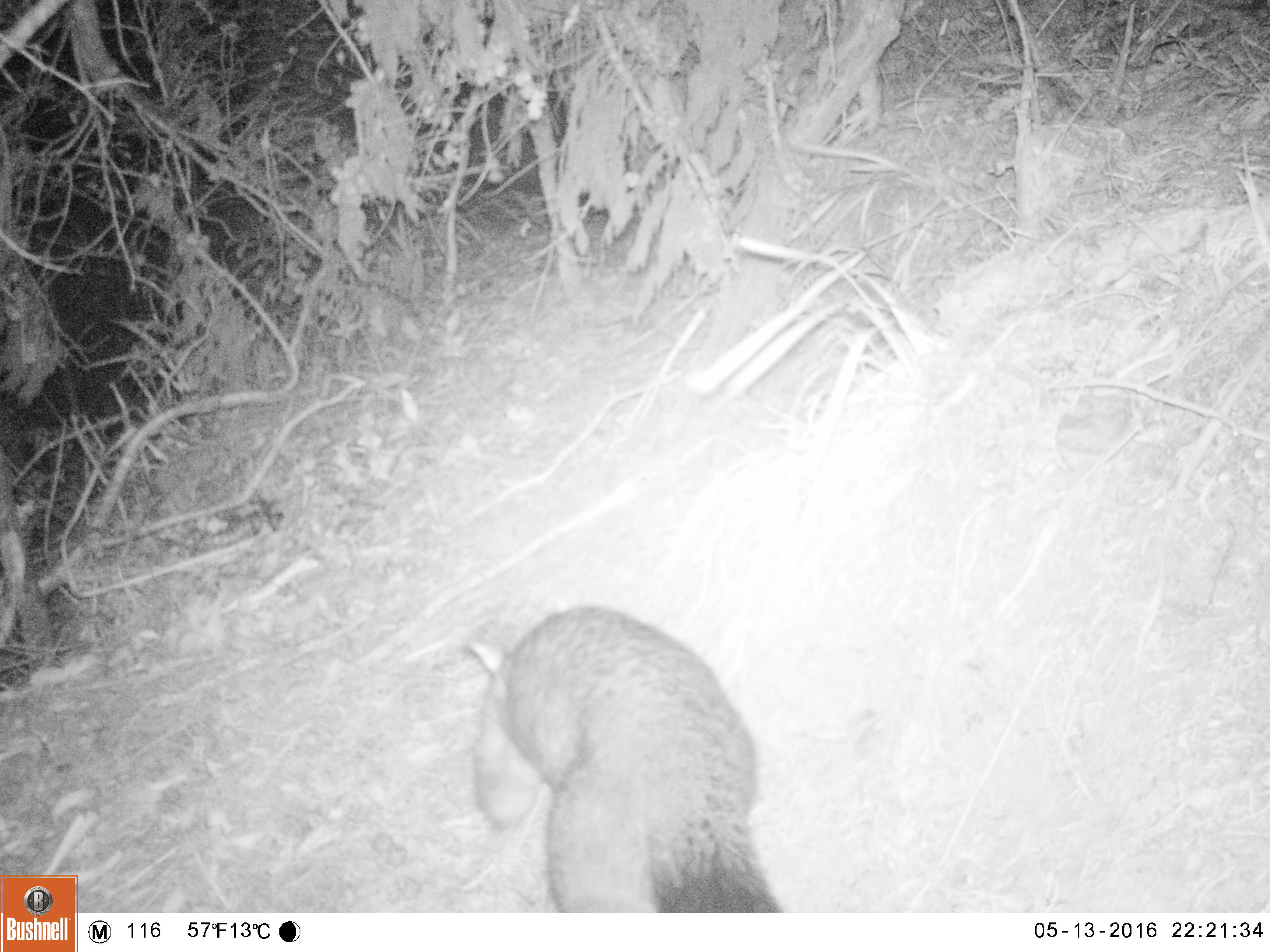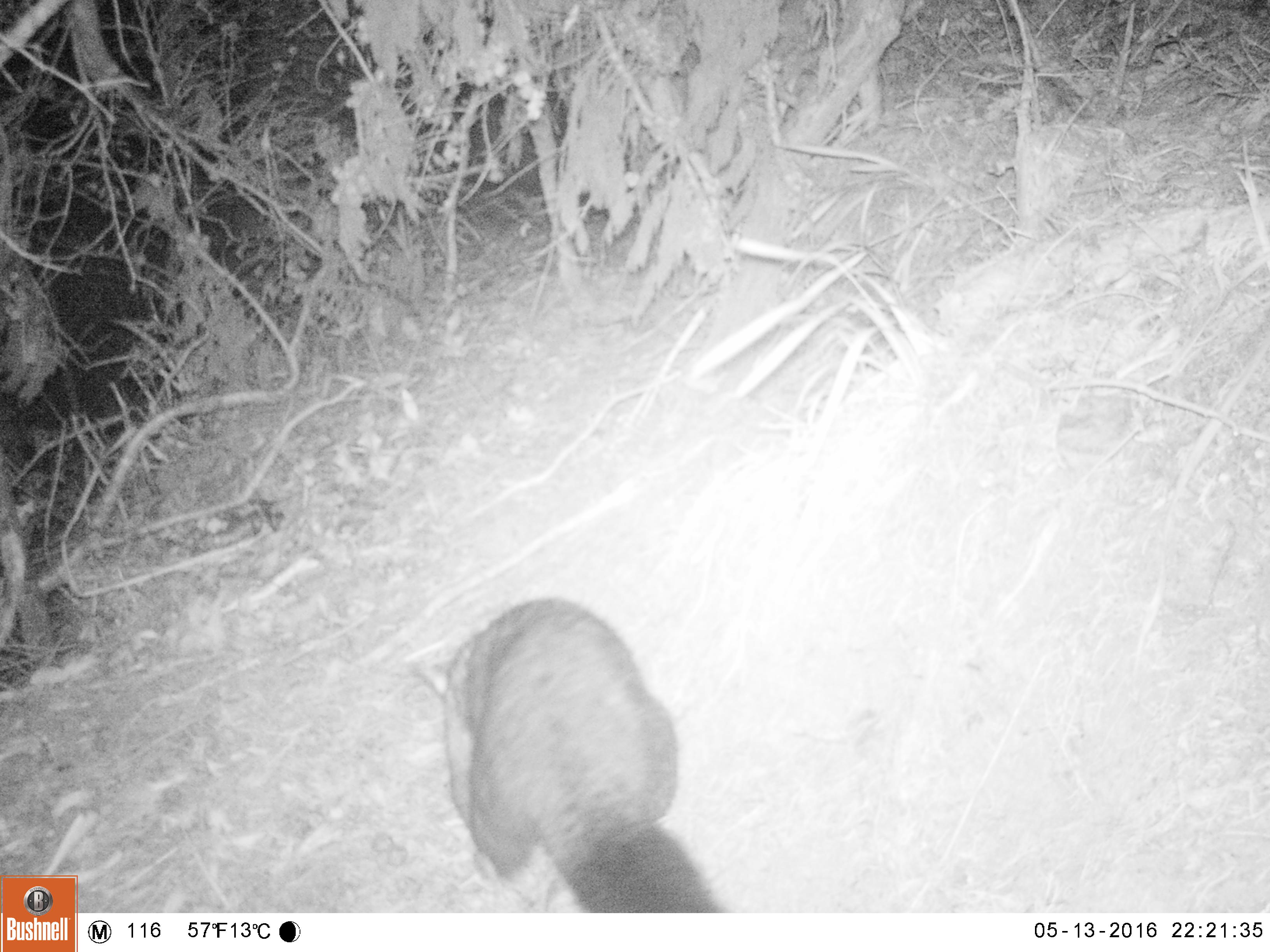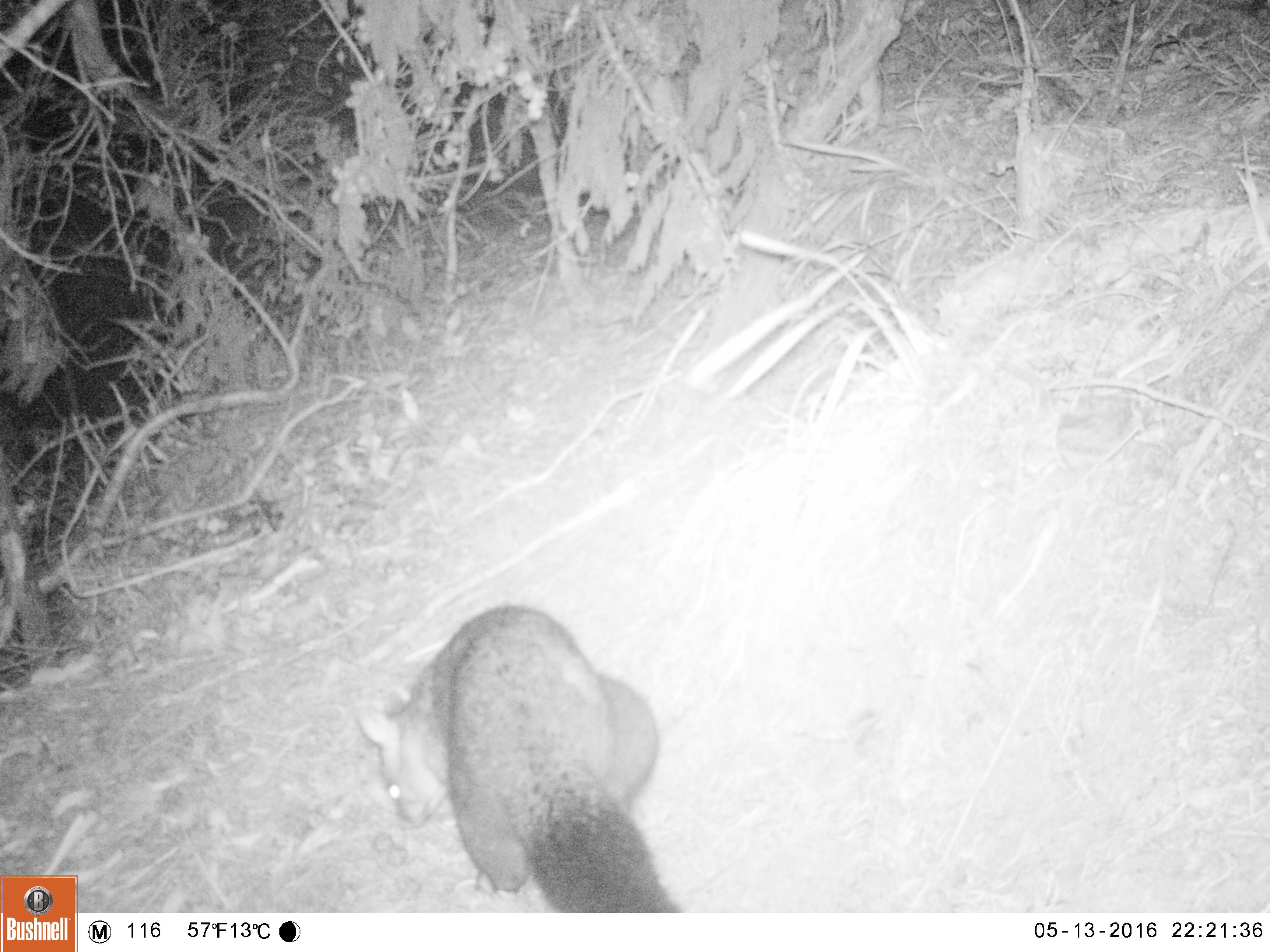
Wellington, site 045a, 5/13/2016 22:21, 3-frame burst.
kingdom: Animalia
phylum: Chordata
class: Mammalia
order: Didelphimorphia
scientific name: Didelphimorphia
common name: possum